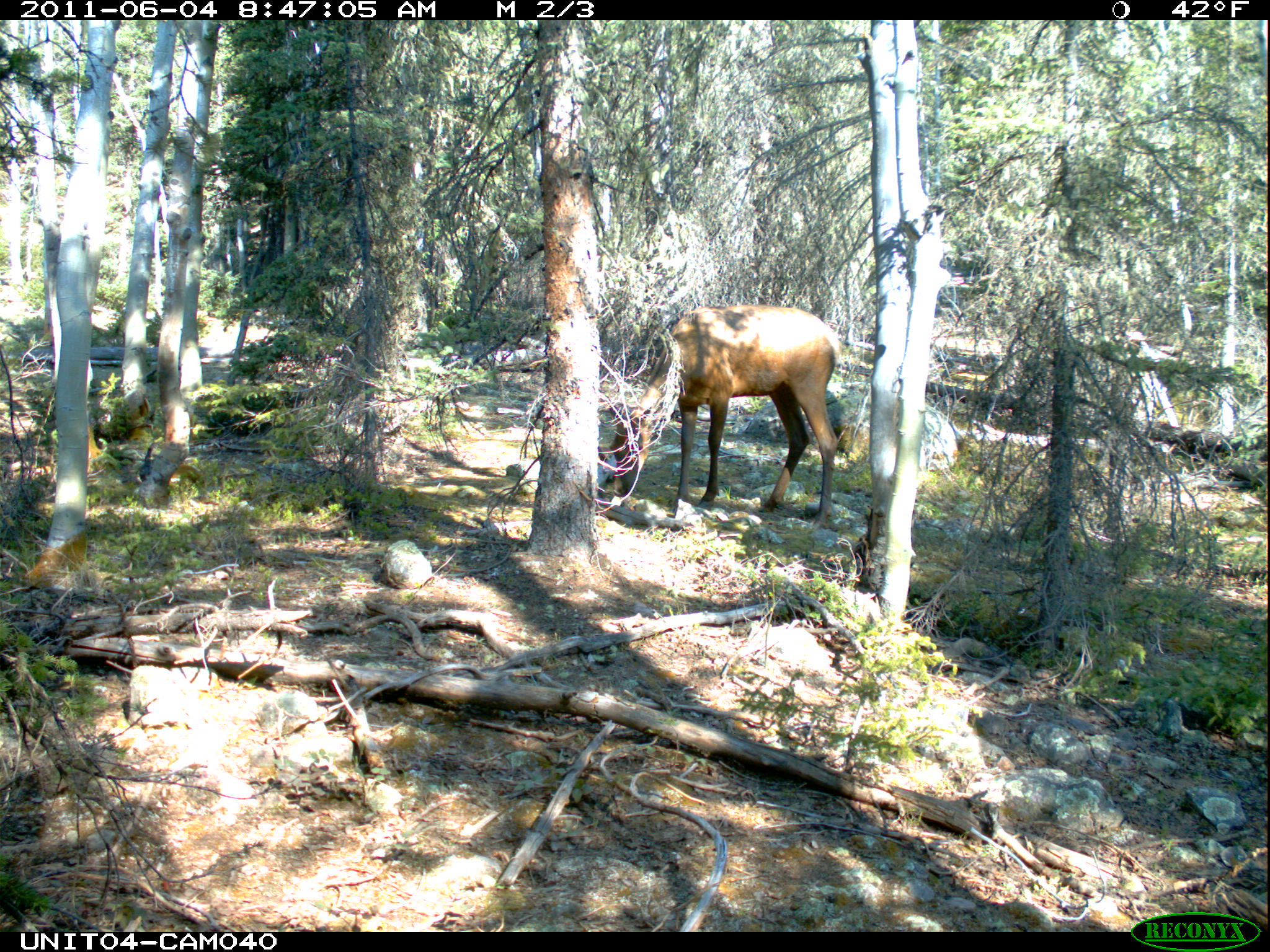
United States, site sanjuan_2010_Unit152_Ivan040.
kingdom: Animalia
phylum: Chordata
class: Mammalia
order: Artiodactyla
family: Cervidae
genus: Cervus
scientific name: Cervus elaphus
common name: red deer